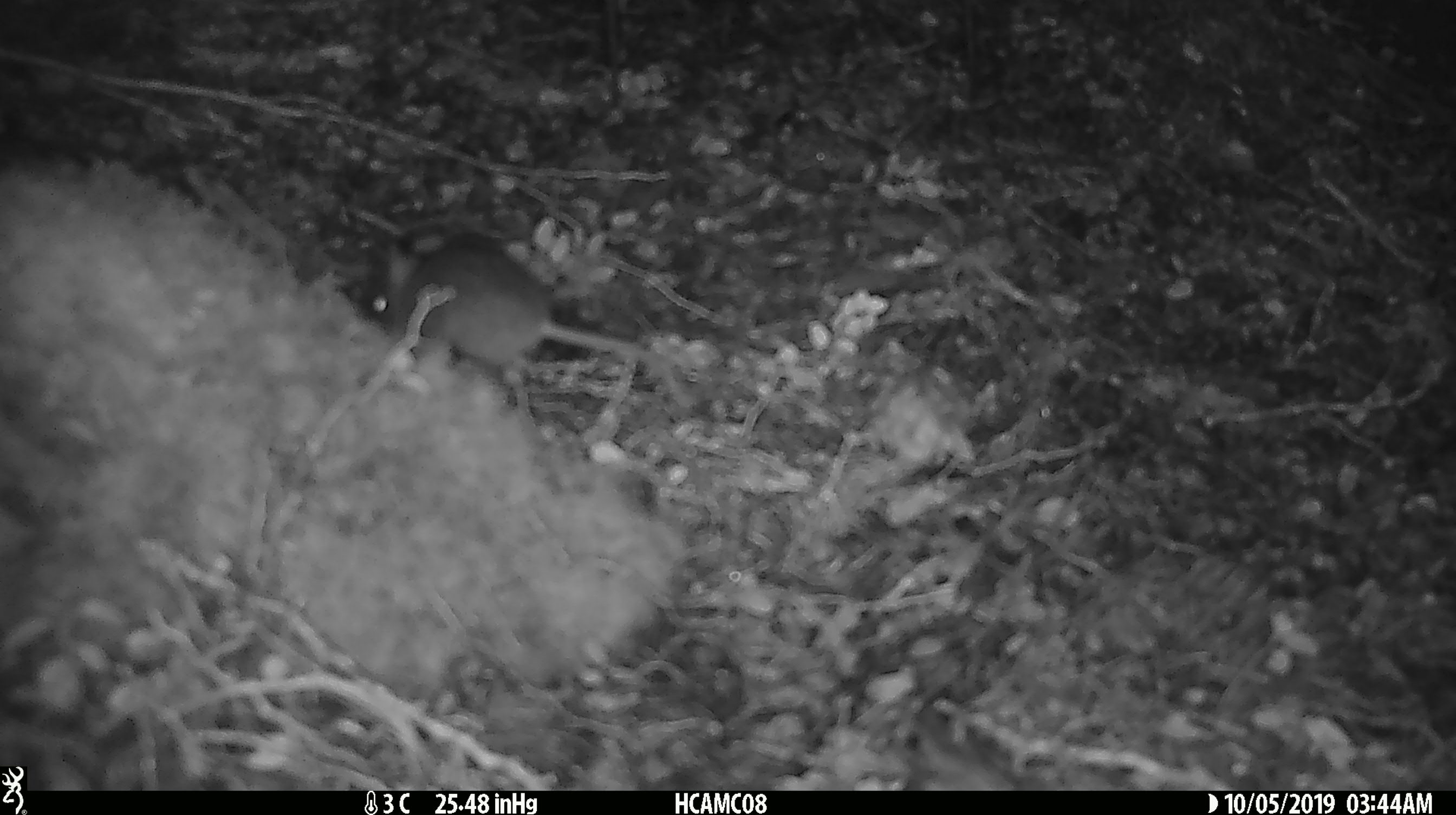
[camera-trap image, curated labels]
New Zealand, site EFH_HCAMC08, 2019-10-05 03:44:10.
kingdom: Animalia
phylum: Chordata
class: Mammalia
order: Rodentia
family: Muridae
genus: Mus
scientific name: Mus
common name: mouse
Mouse (Mus).